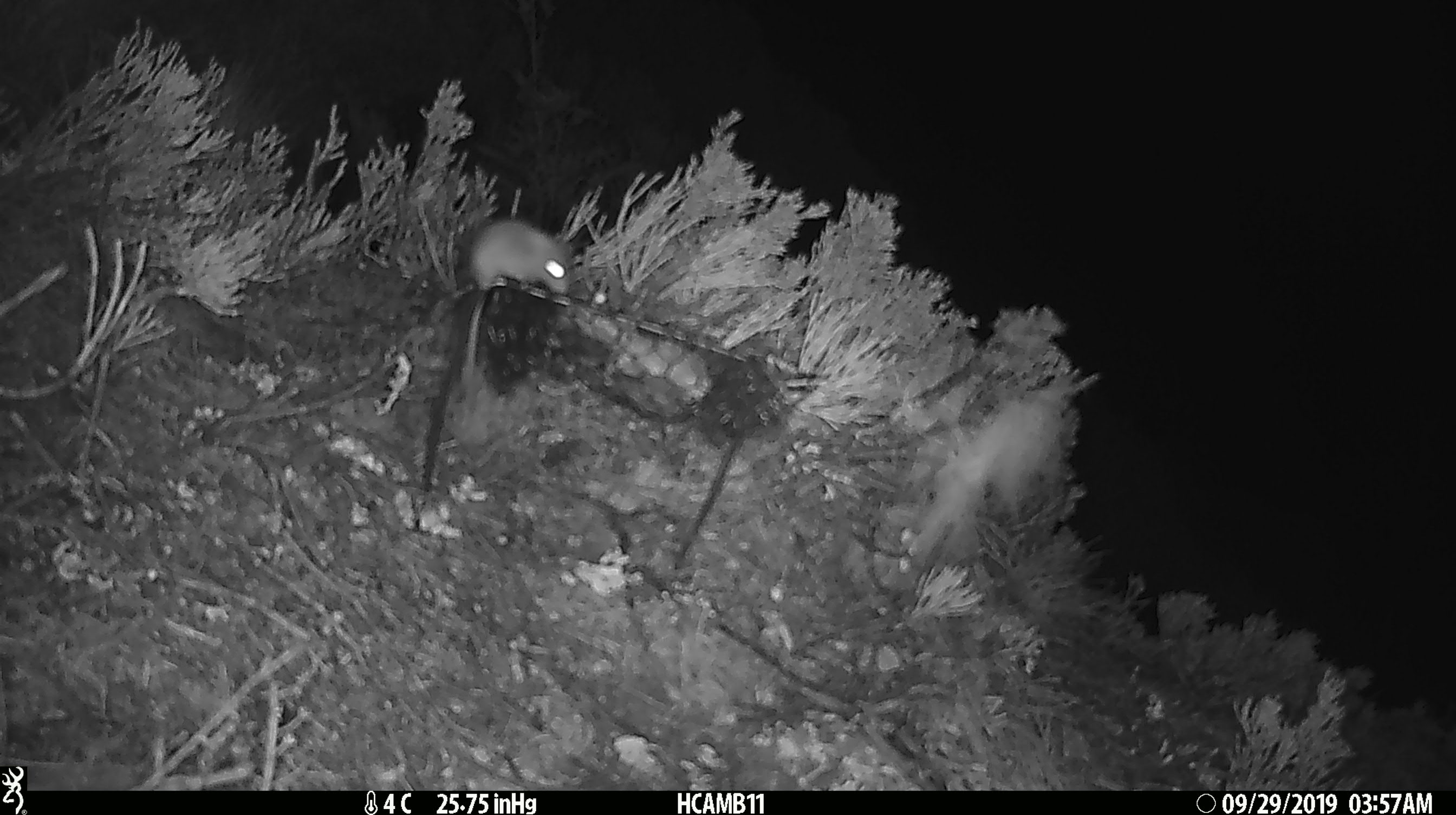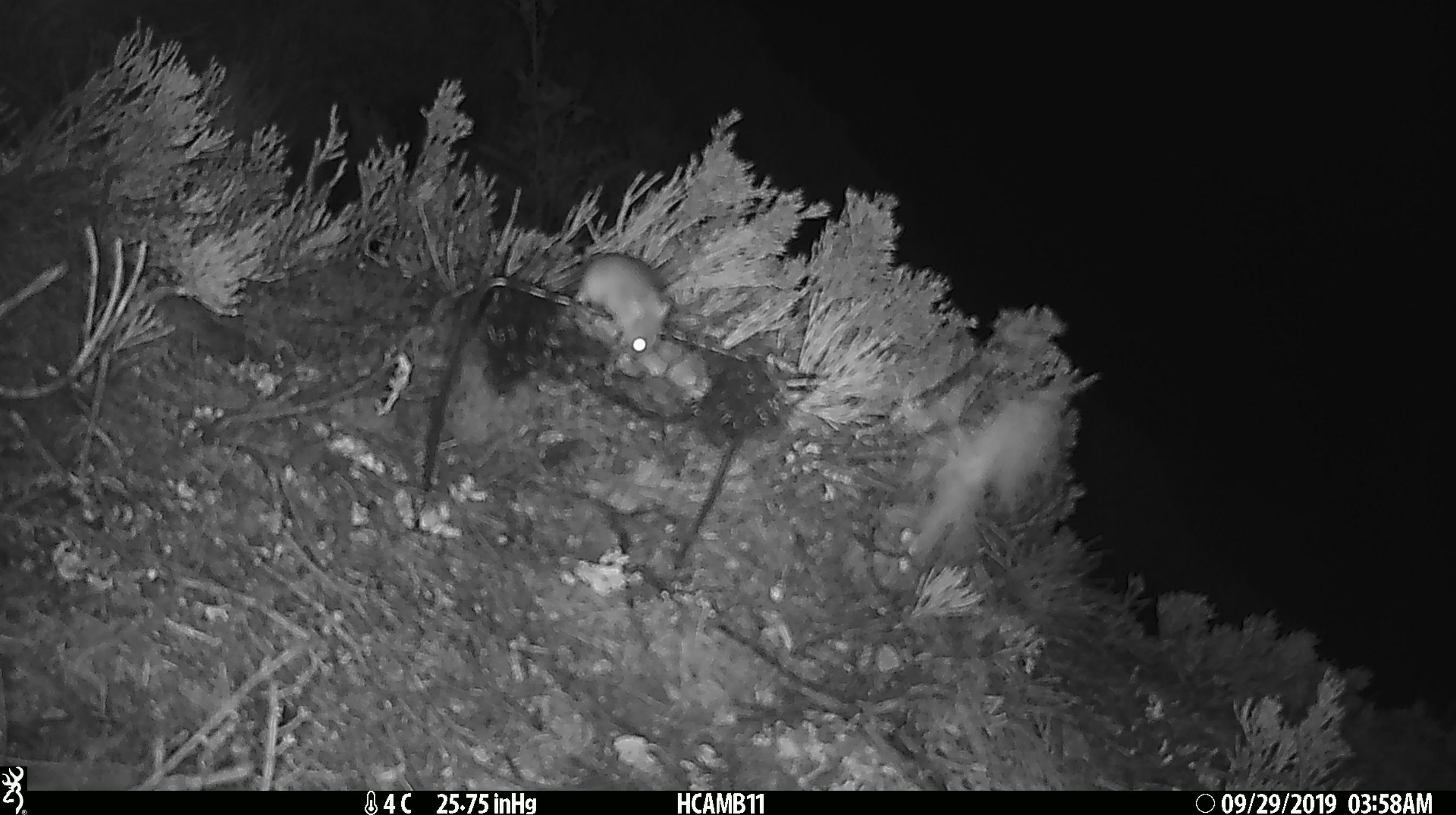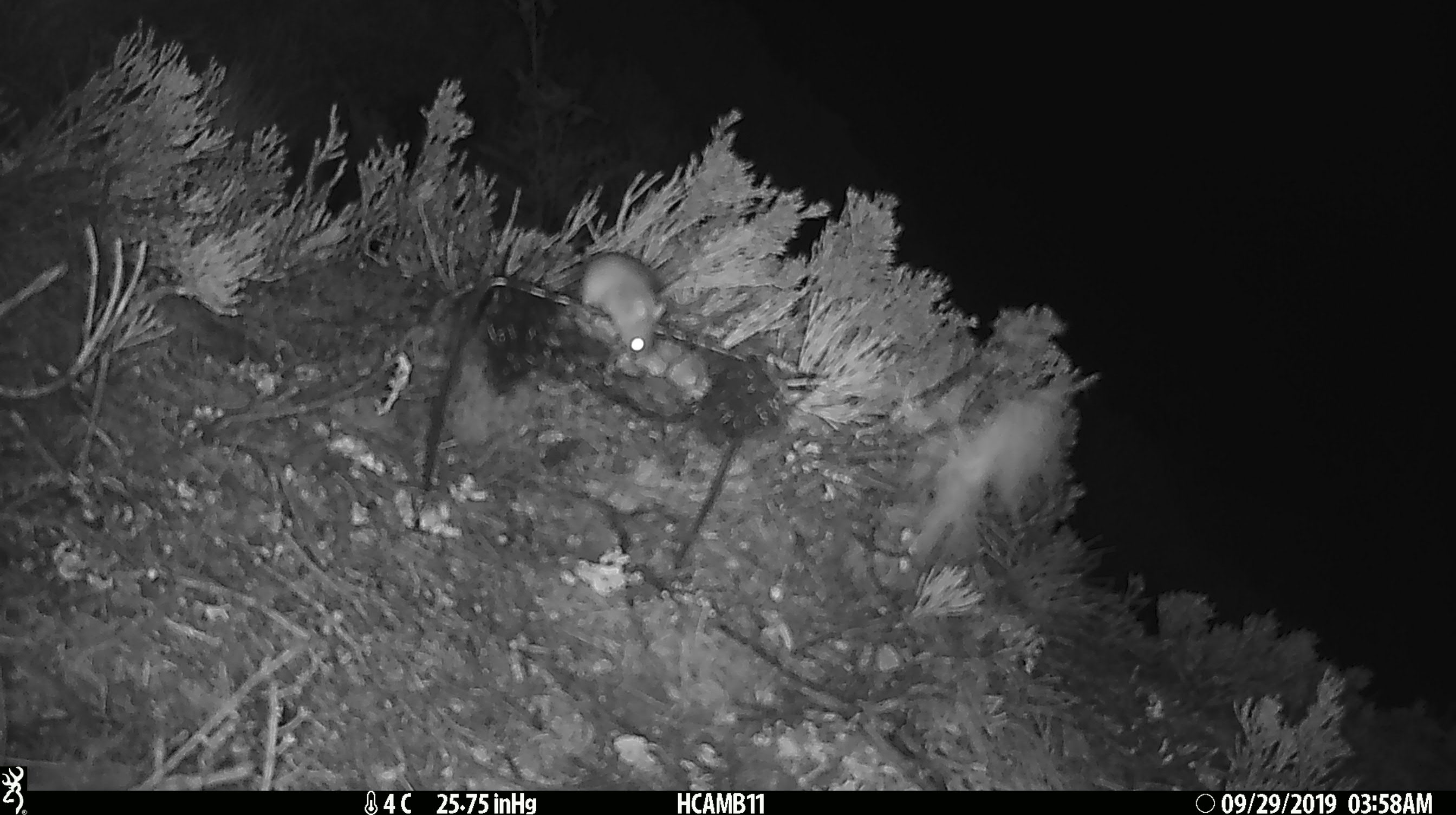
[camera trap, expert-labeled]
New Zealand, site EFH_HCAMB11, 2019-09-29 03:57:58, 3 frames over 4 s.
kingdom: Animalia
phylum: Chordata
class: Mammalia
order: Rodentia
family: Muridae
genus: Mus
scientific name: Mus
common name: mouse